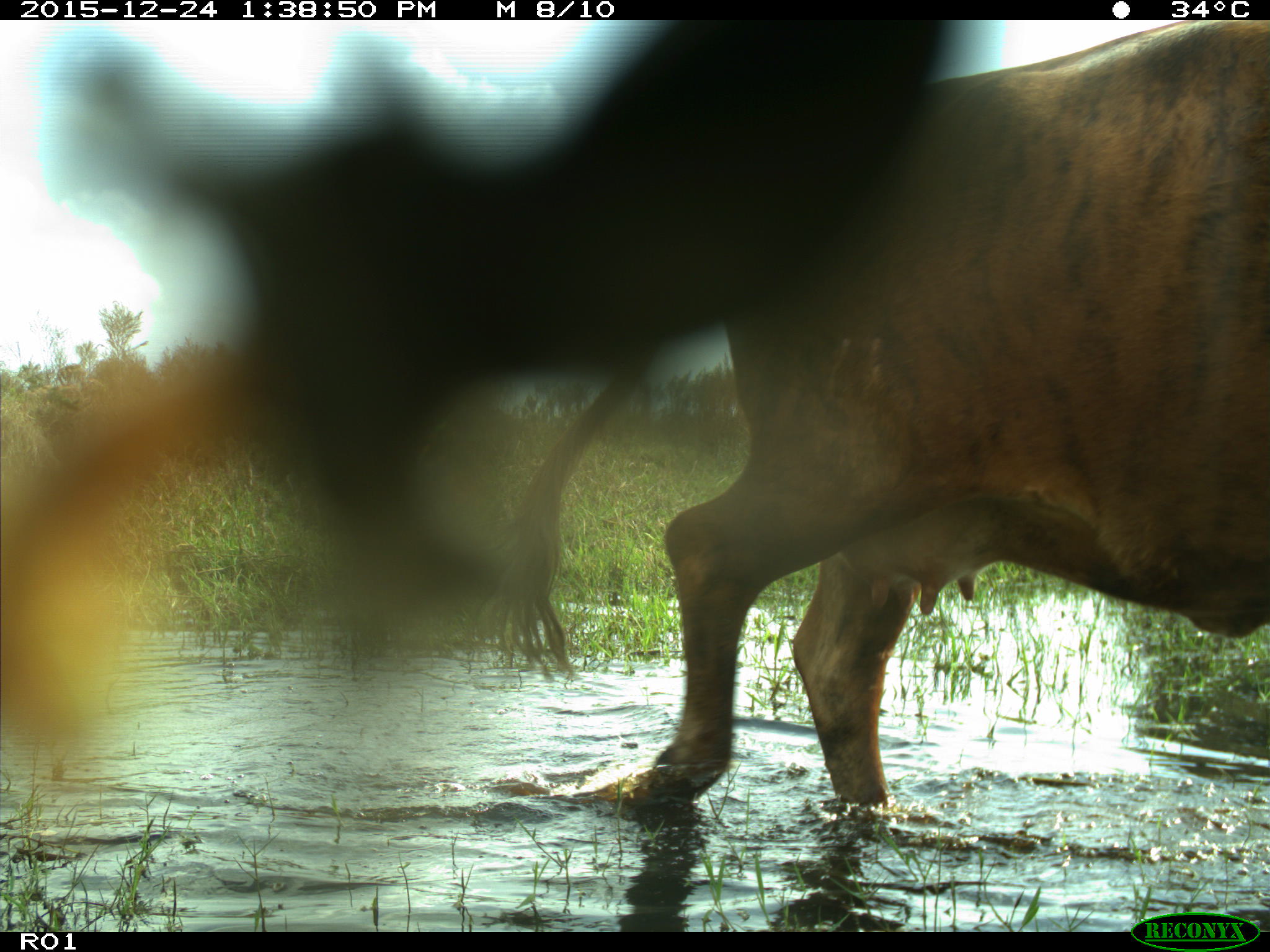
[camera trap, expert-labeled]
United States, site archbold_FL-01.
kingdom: Animalia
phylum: Chordata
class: Mammalia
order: Artiodactyla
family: Bovidae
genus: Bos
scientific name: Bos taurus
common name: domestic cow